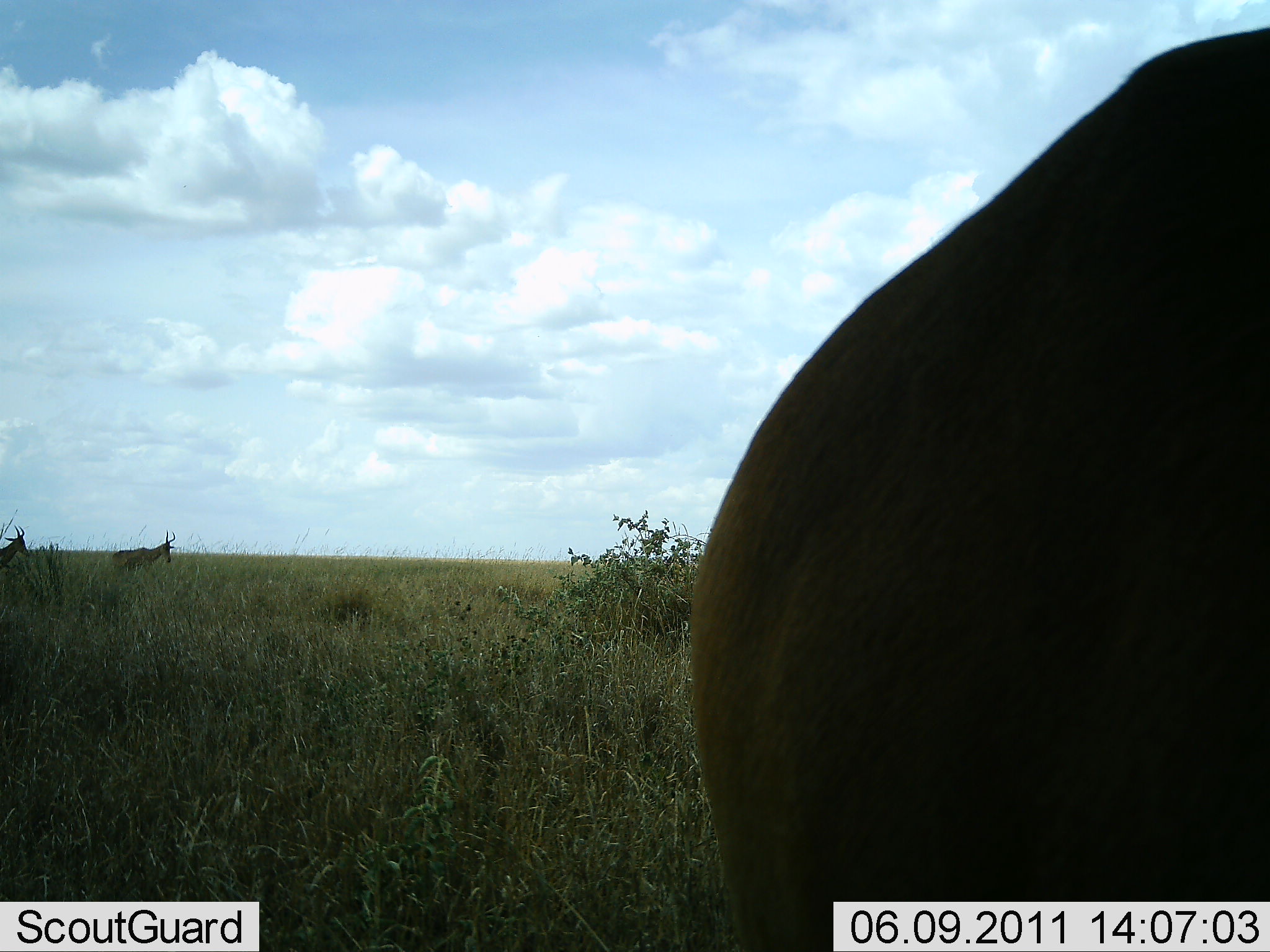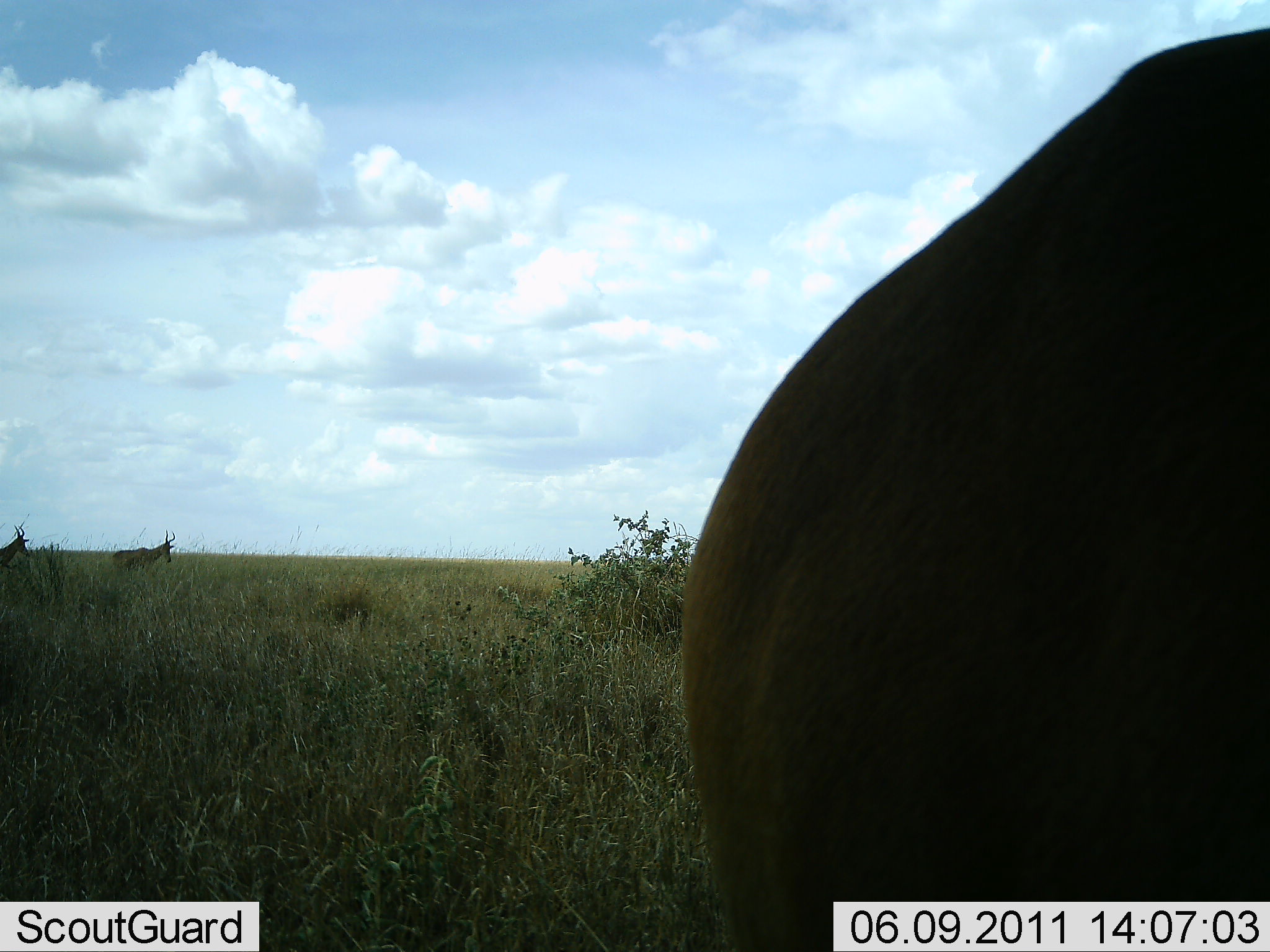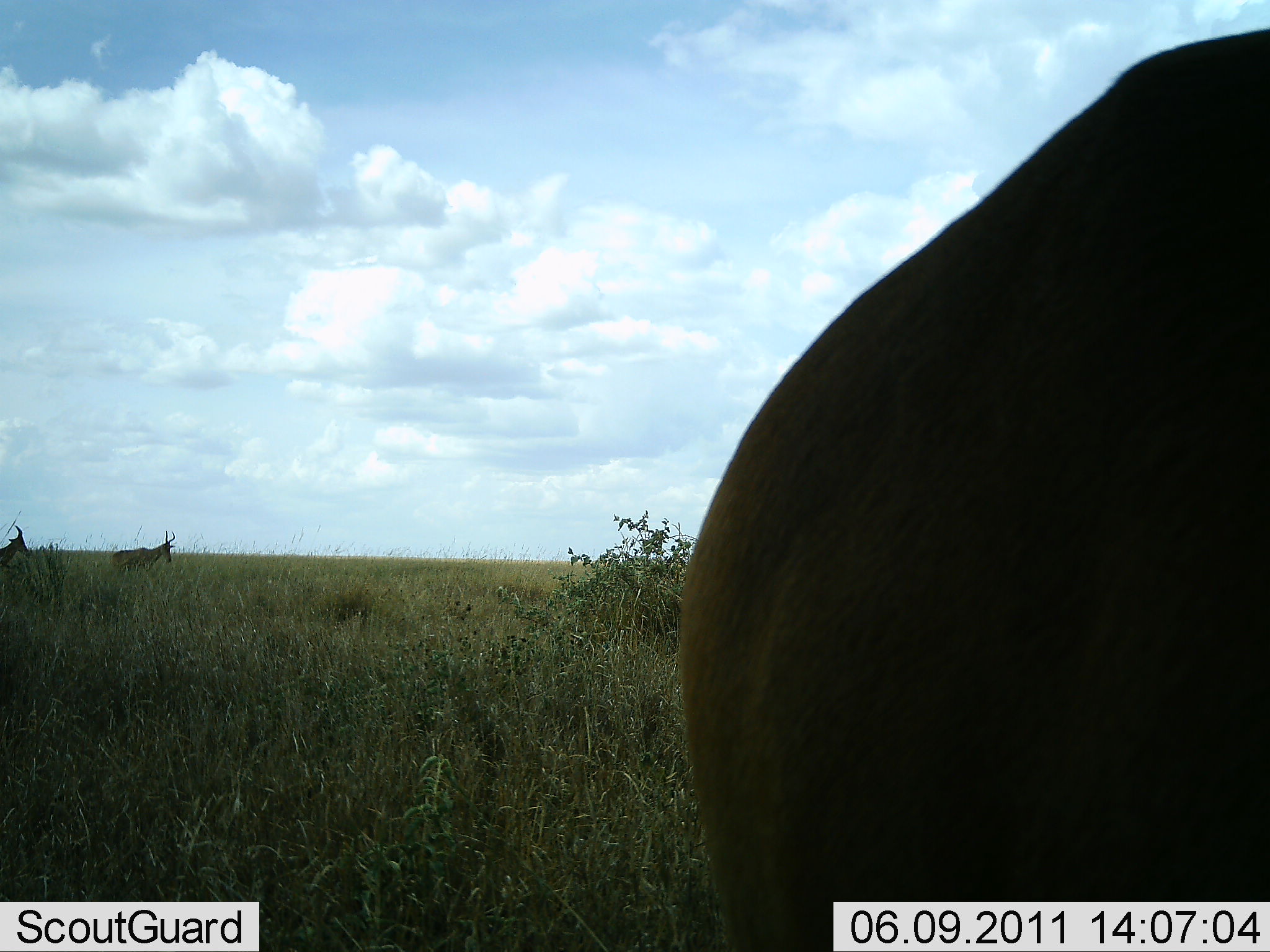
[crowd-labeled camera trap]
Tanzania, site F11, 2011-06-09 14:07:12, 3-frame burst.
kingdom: Animalia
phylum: Chordata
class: Mammalia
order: Artiodactyla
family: Bovidae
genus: Alcelaphus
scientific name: Alcelaphus buselaphus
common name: hartebeest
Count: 3.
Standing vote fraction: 92%.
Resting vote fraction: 0%.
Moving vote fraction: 25%.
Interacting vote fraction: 8%.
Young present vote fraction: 0%.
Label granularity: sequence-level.